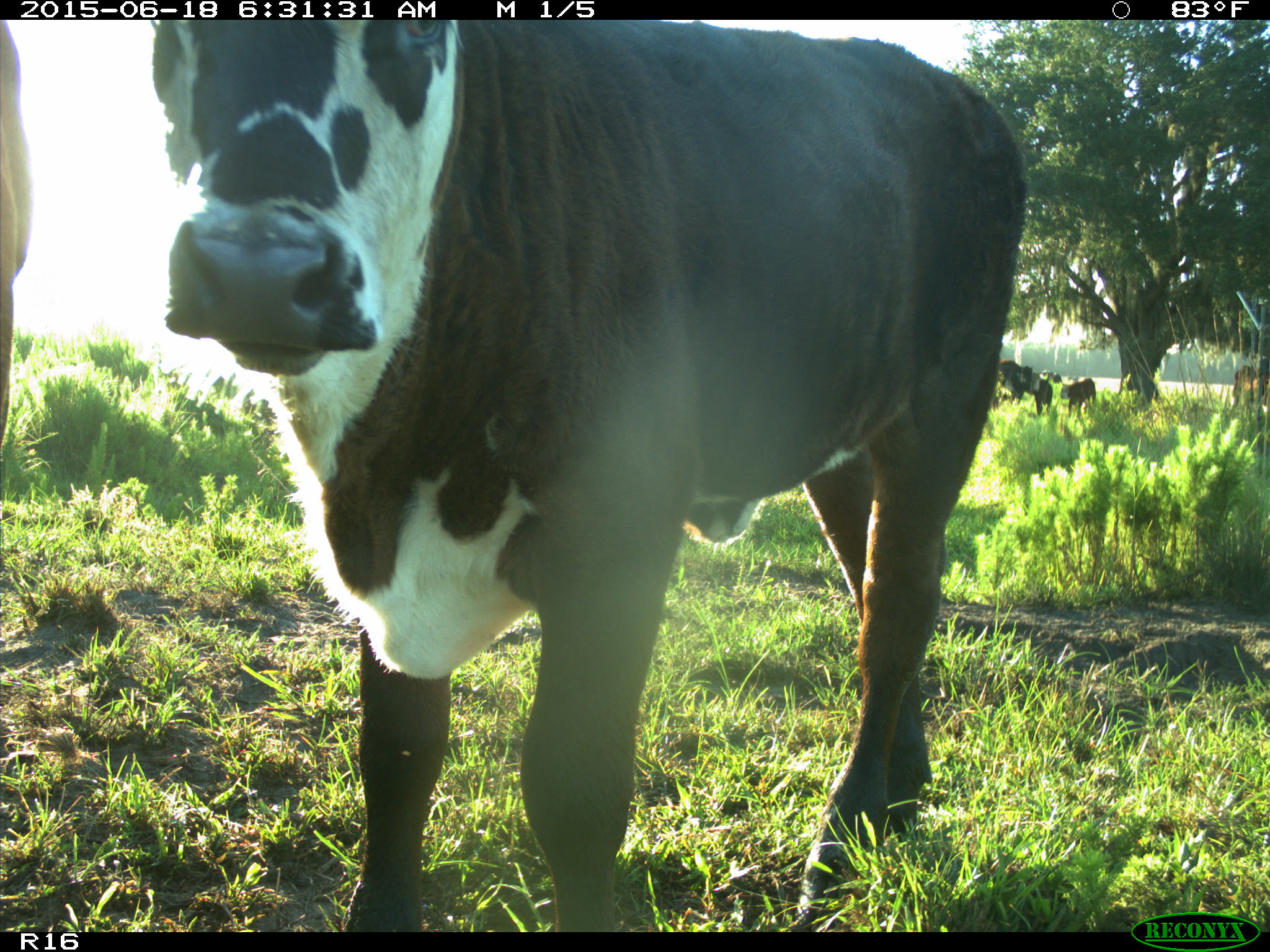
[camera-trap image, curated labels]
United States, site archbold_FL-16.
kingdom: Animalia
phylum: Chordata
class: Mammalia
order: Artiodactyla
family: Bovidae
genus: Bos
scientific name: Bos taurus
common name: domestic cow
Bos taurus (domestic cow).